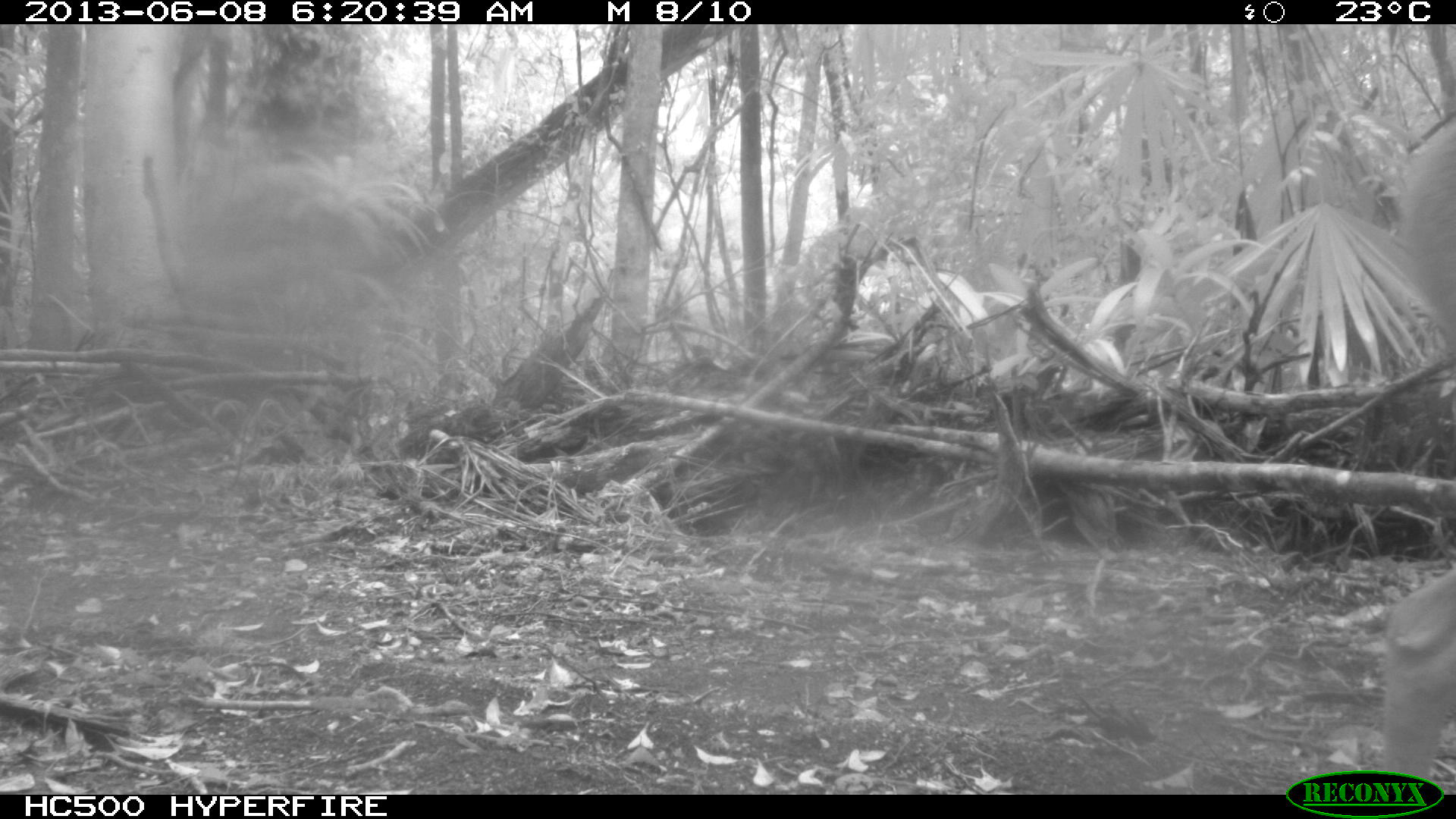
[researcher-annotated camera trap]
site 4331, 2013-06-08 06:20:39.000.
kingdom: Animalia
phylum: Chordata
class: Mammalia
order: Artiodactyla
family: Cervidae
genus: Odocoileus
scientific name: Odocoileus virginianus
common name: white-tailed deer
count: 1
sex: male